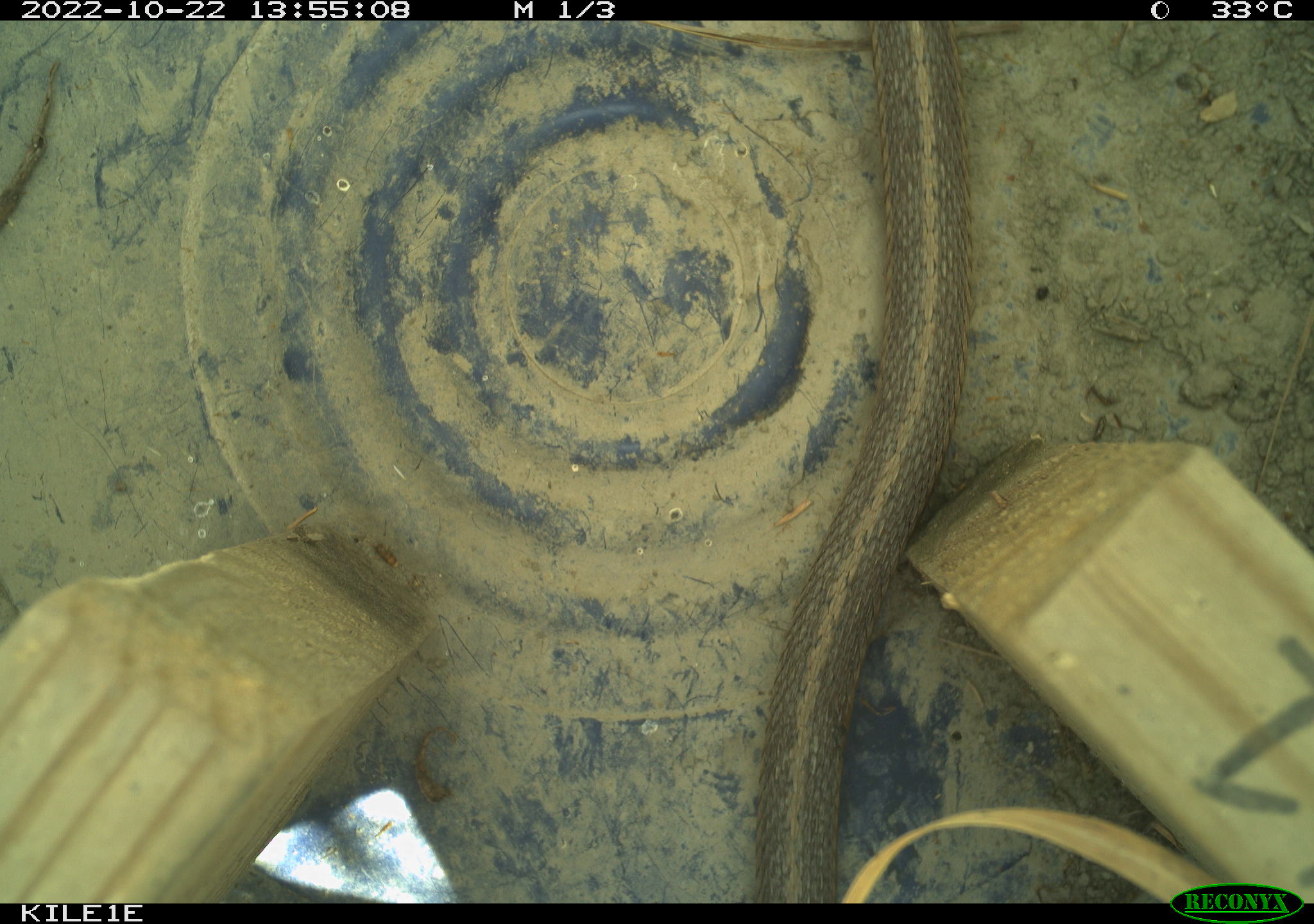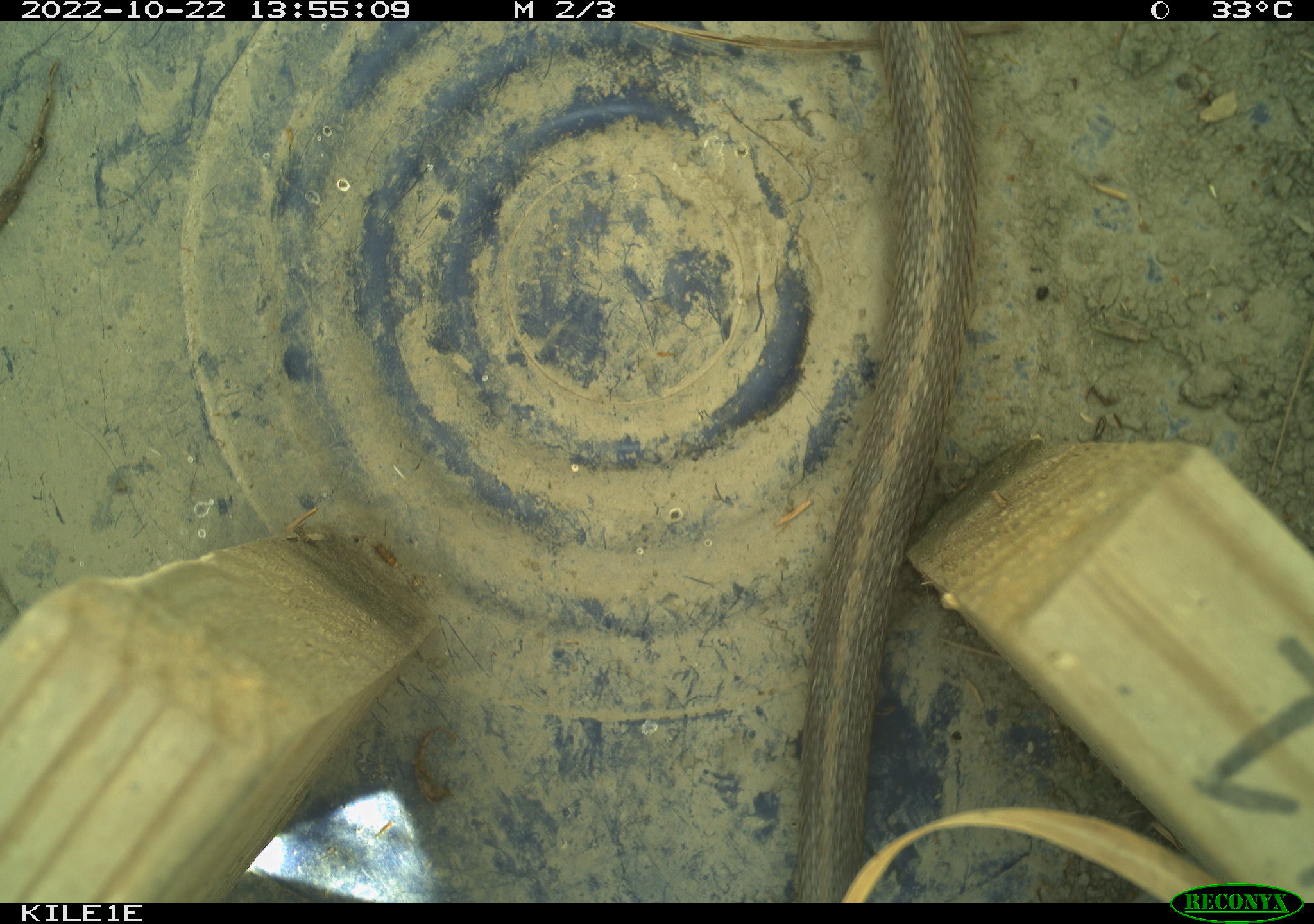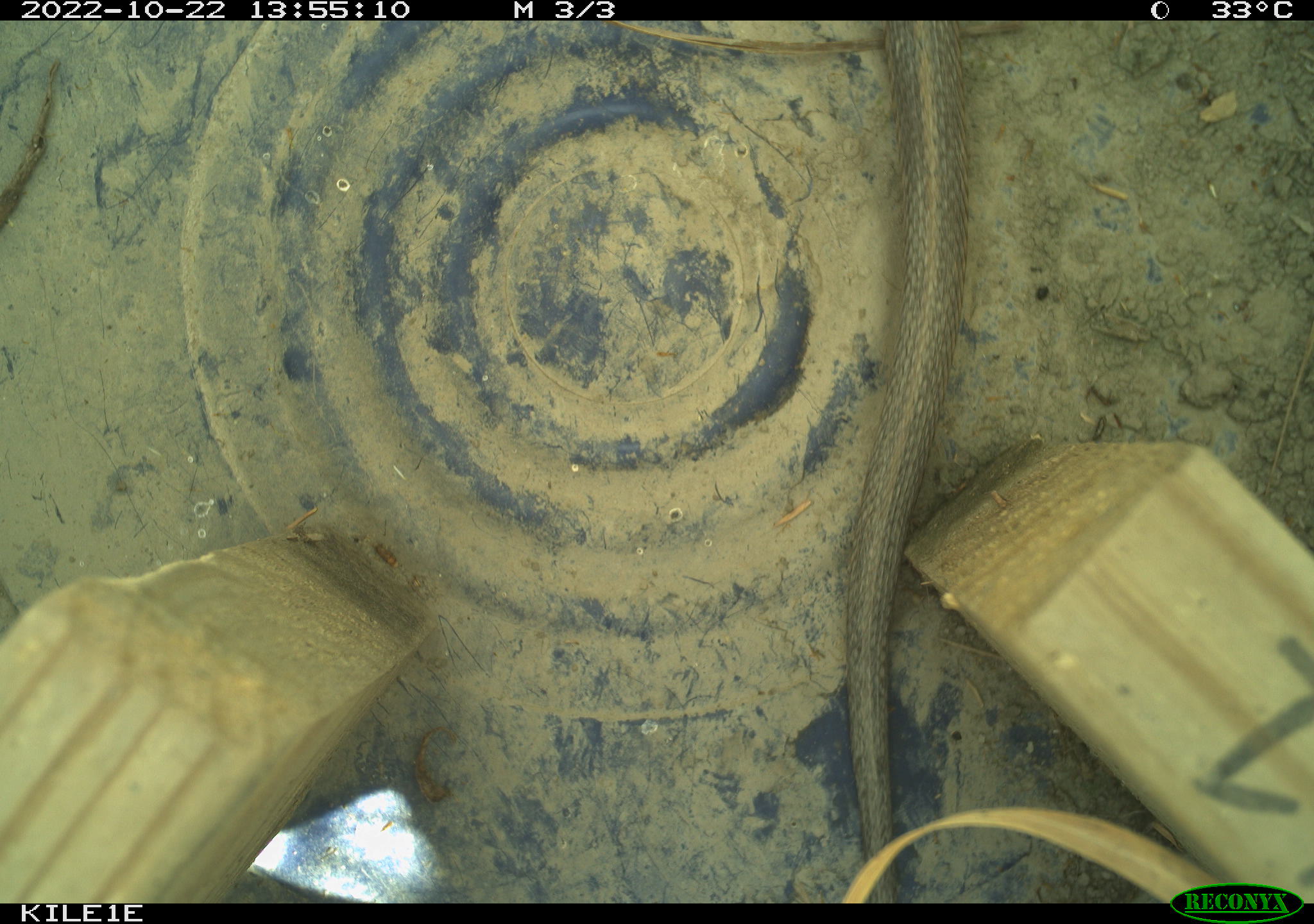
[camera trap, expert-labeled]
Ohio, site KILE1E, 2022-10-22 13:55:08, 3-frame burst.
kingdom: Animalia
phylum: Chordata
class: Reptilia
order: Squamata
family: Colubridae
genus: Thamnophis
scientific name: Thamnophis sirtalis sirtalis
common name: eastern gartersnake